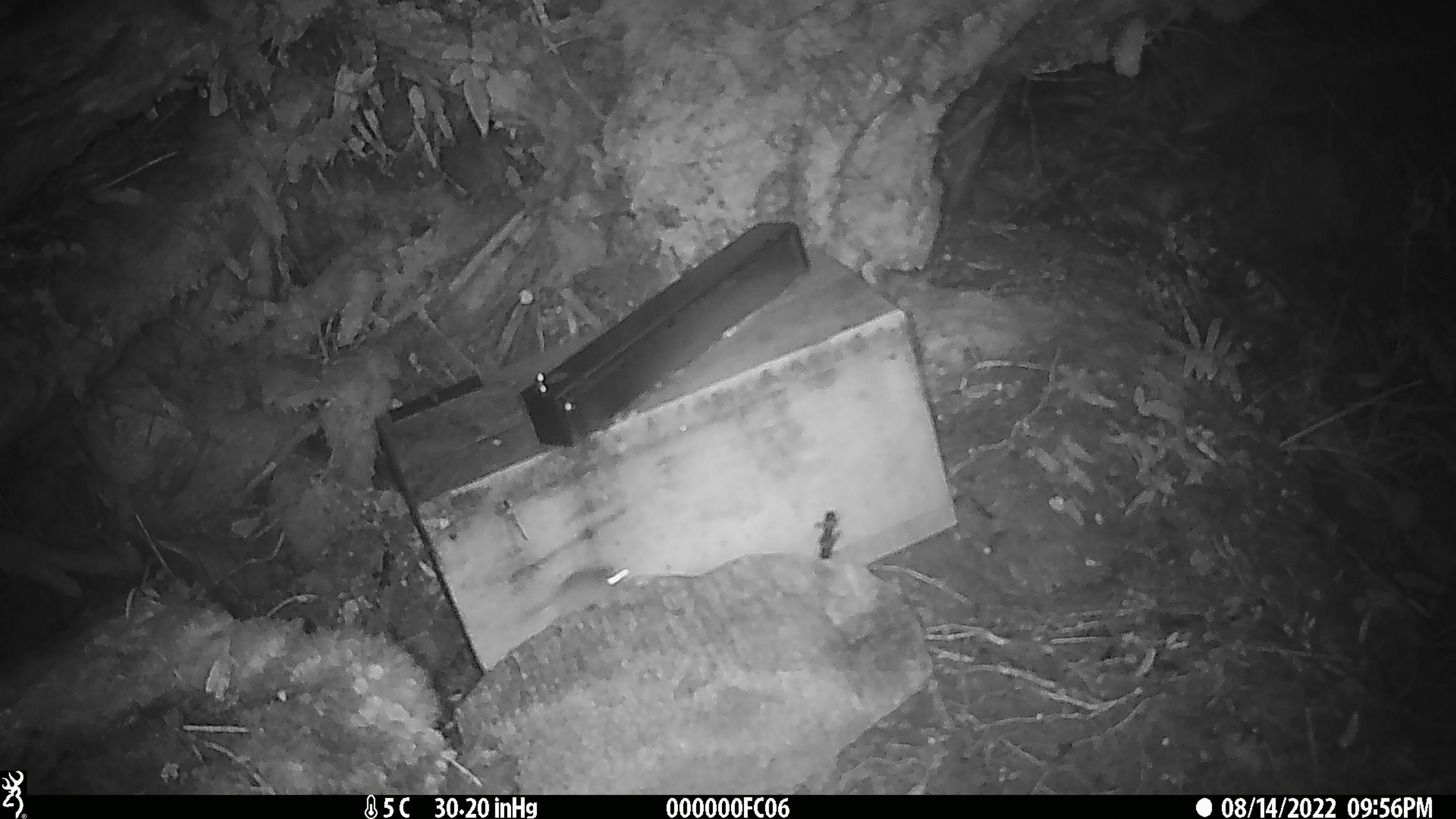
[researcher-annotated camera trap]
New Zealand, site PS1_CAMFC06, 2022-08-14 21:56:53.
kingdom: Animalia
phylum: Chordata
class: Mammalia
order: Rodentia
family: Muridae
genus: Mus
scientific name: Mus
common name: mouse